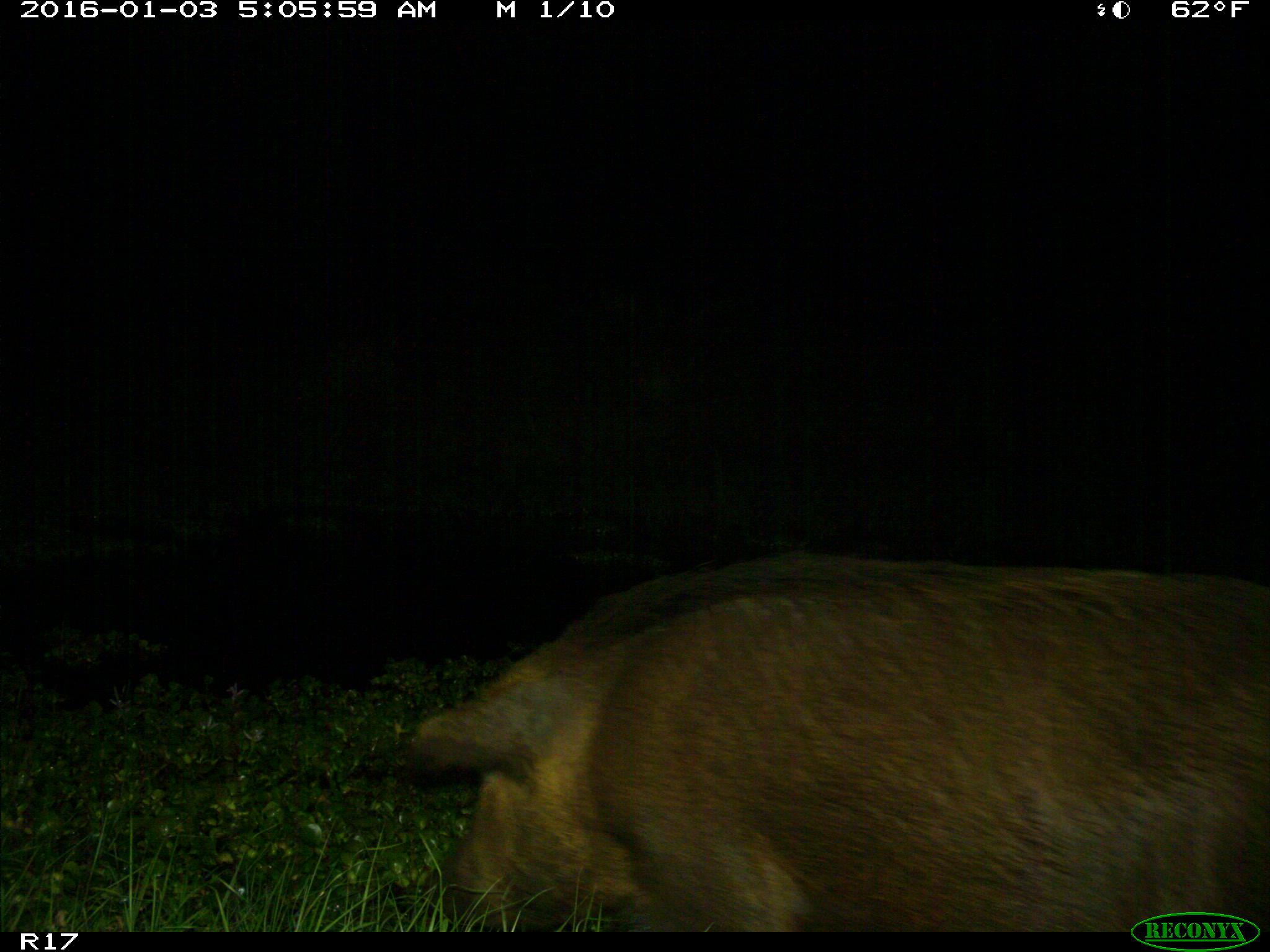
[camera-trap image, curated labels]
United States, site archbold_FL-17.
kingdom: Animalia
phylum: Chordata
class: Mammalia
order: Artiodactyla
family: Suidae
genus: Sus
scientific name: Sus scrofa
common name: wild boar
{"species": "Sus scrofa (wild boar)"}